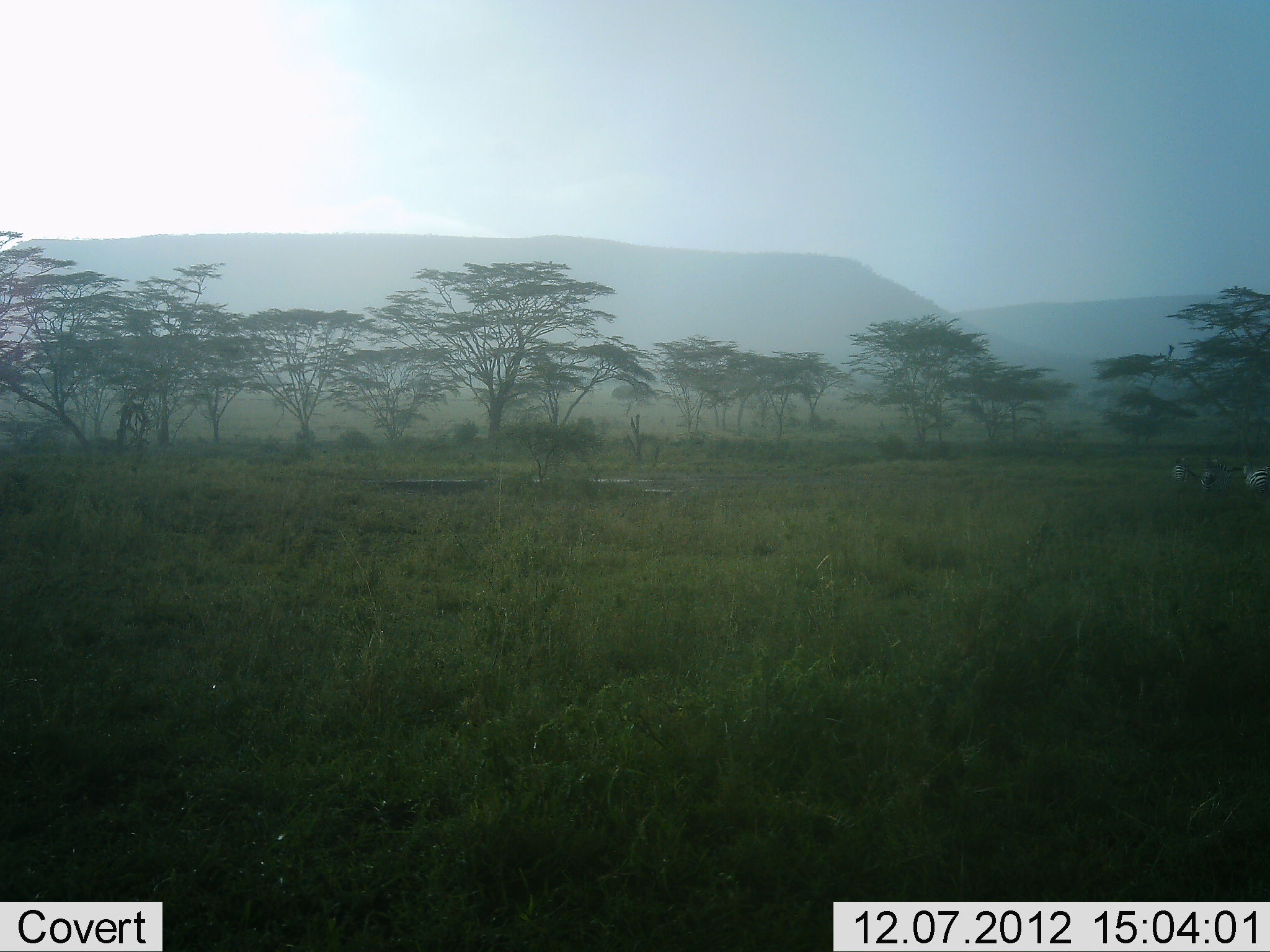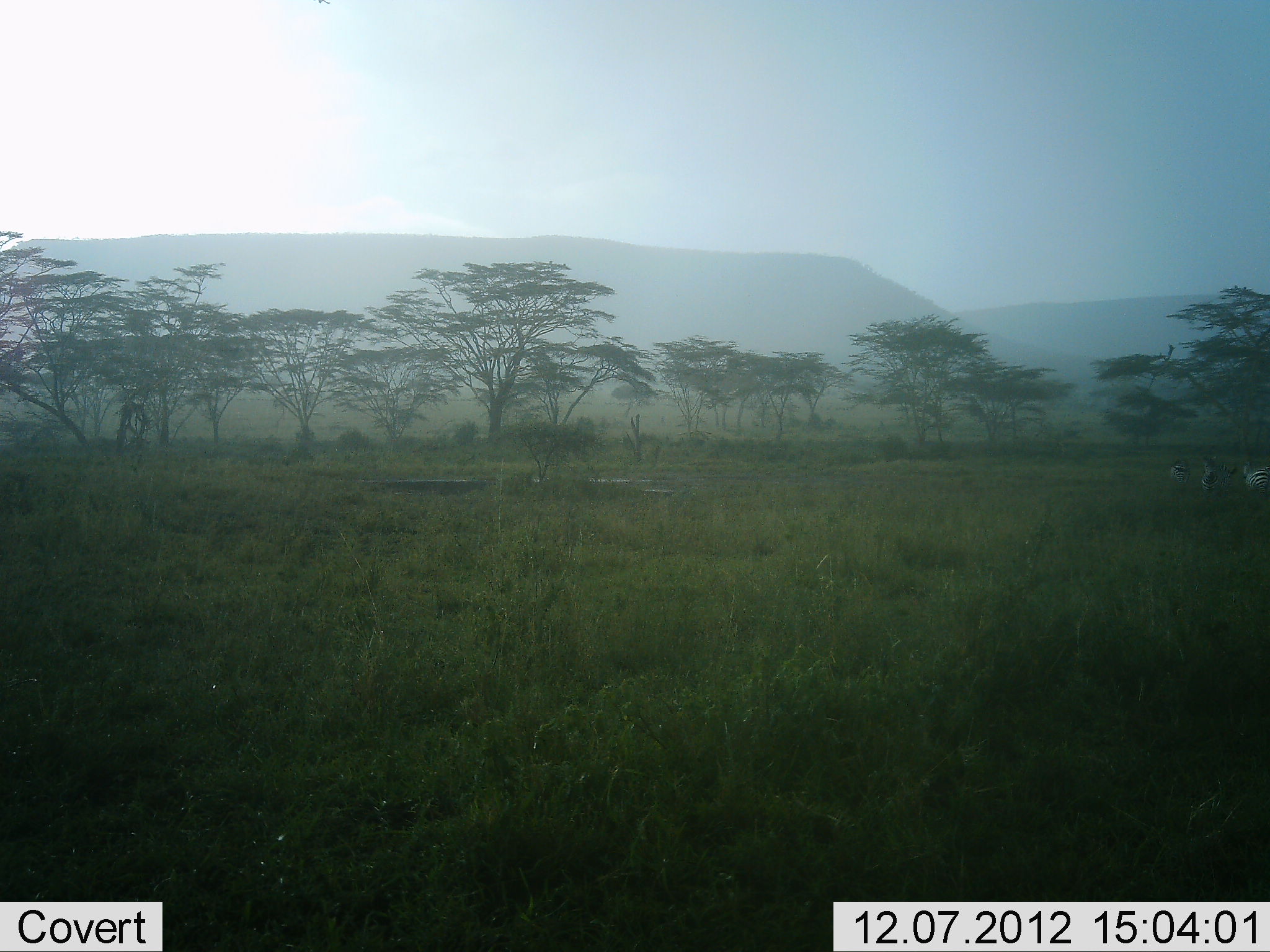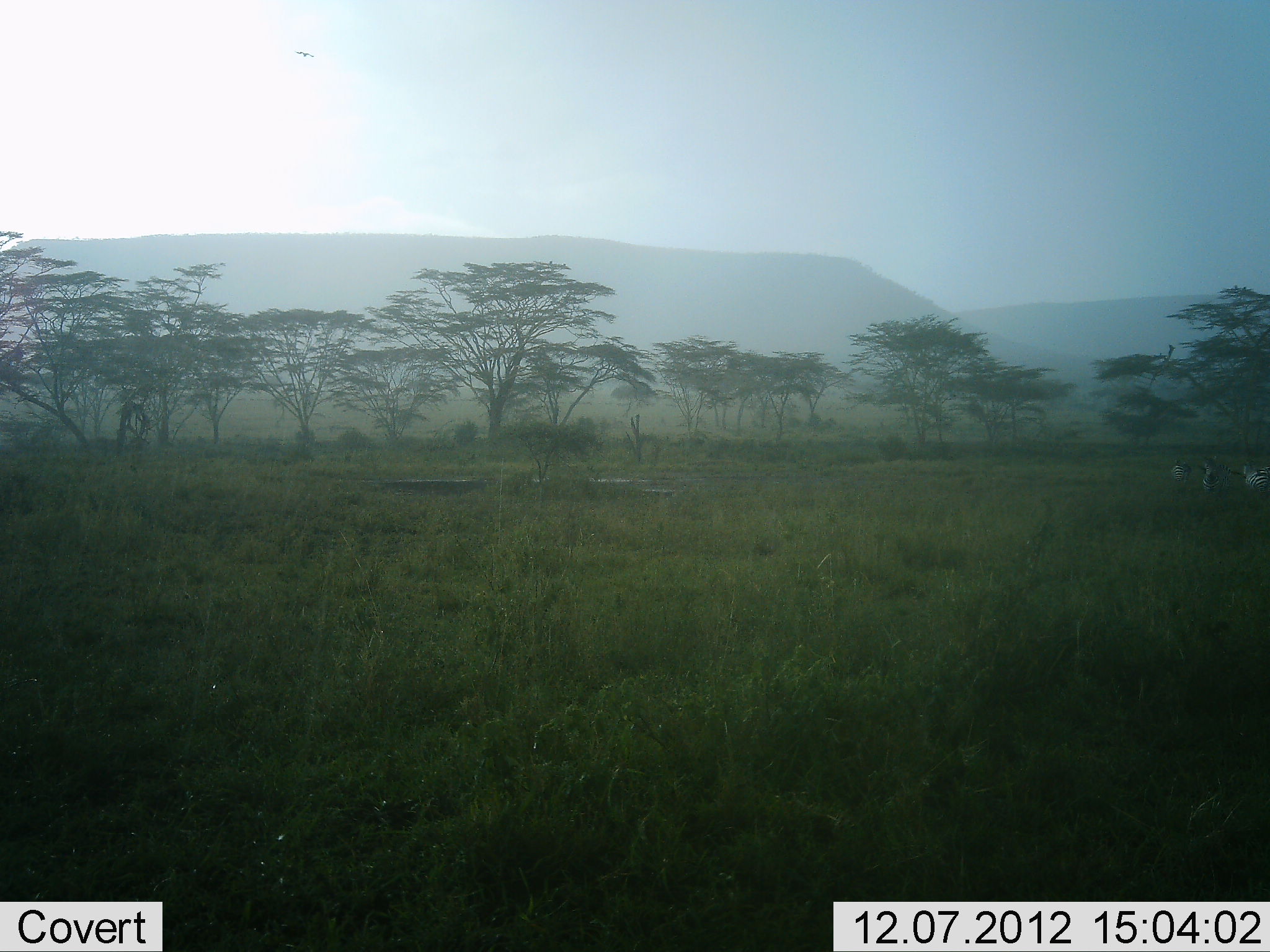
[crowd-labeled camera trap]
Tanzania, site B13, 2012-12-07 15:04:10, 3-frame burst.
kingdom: Animalia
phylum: Chordata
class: Mammalia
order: Perissodactyla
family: Equidae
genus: Equus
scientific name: Equus quagga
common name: plains zebra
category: zebra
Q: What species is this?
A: Zebra (plains zebra) (Equus quagga).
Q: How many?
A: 3.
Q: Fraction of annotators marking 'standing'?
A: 92%.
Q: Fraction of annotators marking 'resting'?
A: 0%.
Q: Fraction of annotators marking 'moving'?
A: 8%.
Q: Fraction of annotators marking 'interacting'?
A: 0%.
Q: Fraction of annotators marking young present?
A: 0%.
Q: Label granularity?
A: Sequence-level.